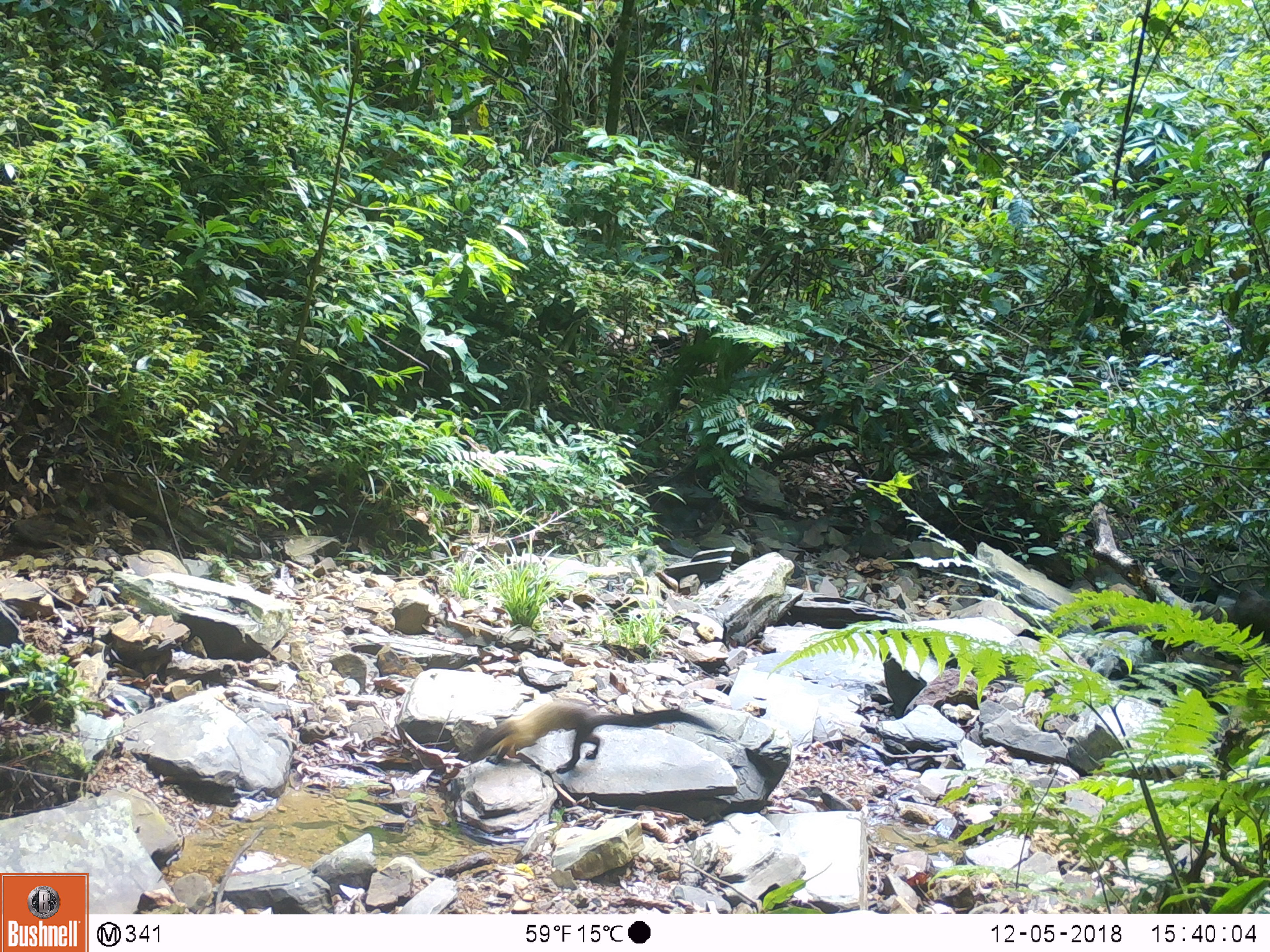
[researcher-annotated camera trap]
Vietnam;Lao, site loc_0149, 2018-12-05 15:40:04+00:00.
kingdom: Animalia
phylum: Chordata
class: Mammalia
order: Carnivora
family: Mustelidae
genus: Martes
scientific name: Martes flavigula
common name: yellow-throated marten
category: yellow throated marten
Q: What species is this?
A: Yellow throated marten (yellow-throated marten) (Martes flavigula).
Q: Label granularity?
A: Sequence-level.